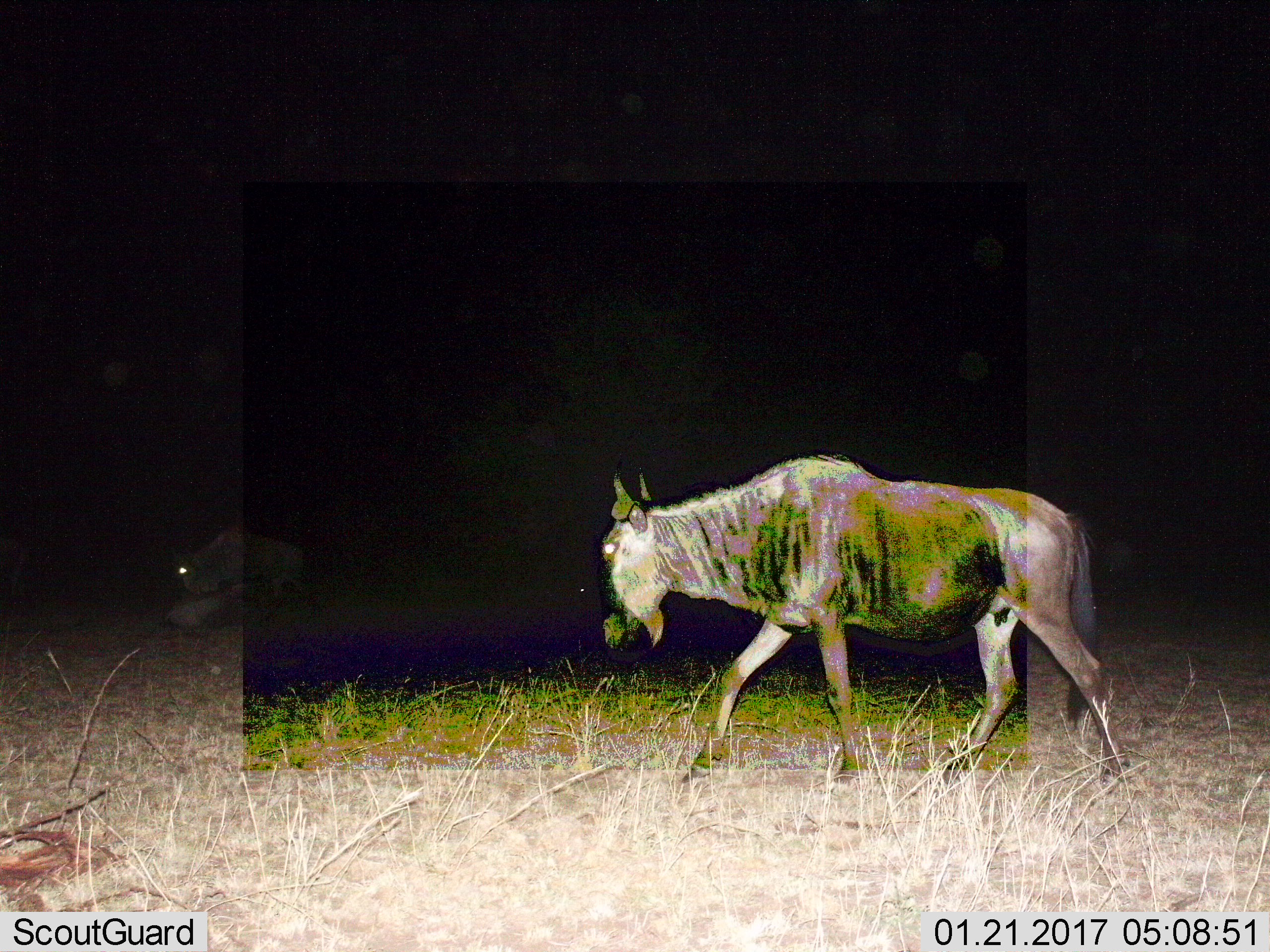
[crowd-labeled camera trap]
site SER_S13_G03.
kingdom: Animalia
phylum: Chordata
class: Mammalia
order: Artiodactyla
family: Bovidae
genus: Connochaetes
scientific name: Connochaetes taurinus taurinus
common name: blue wildebeest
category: wildebeestblue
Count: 2.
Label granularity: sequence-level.